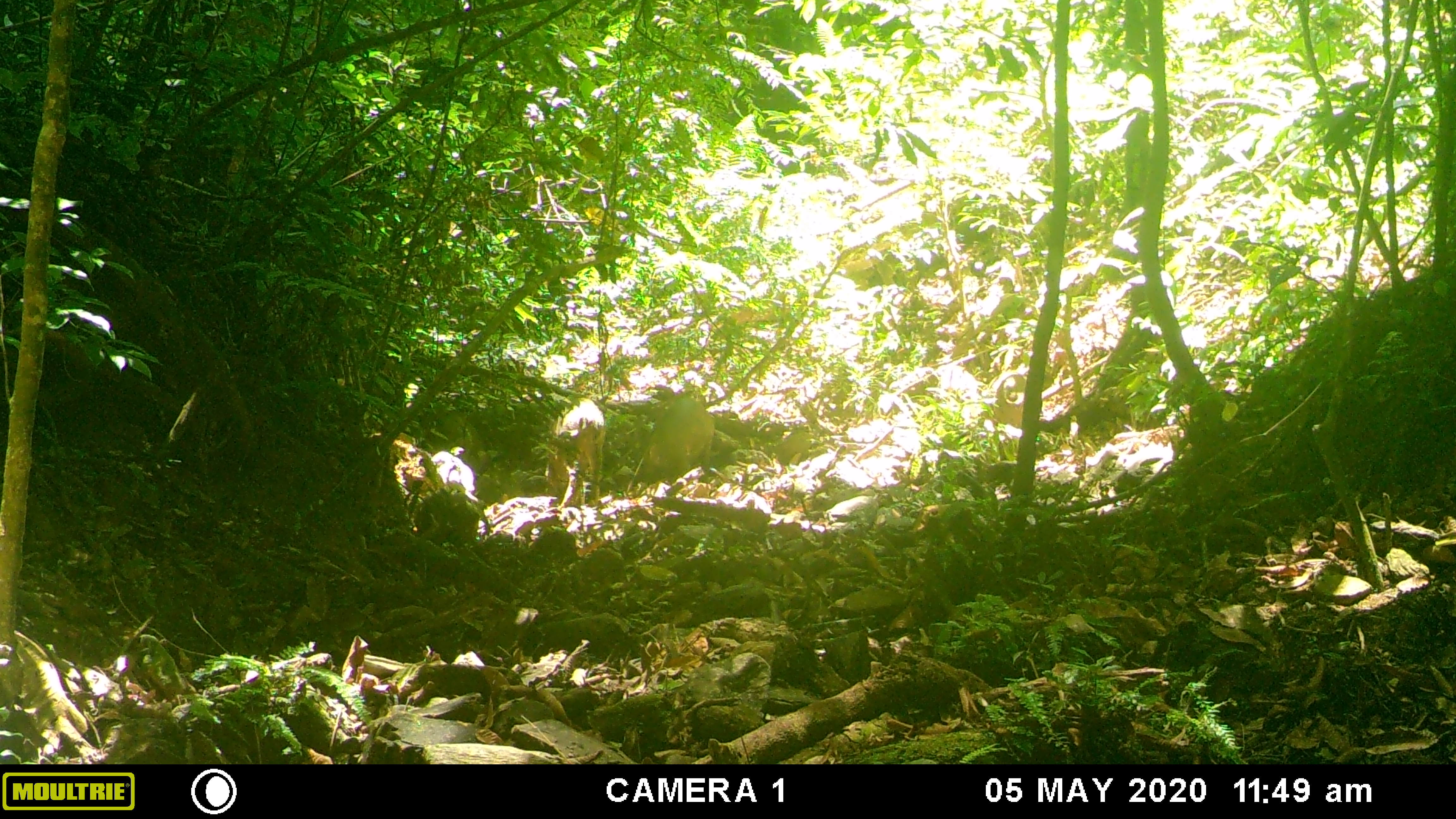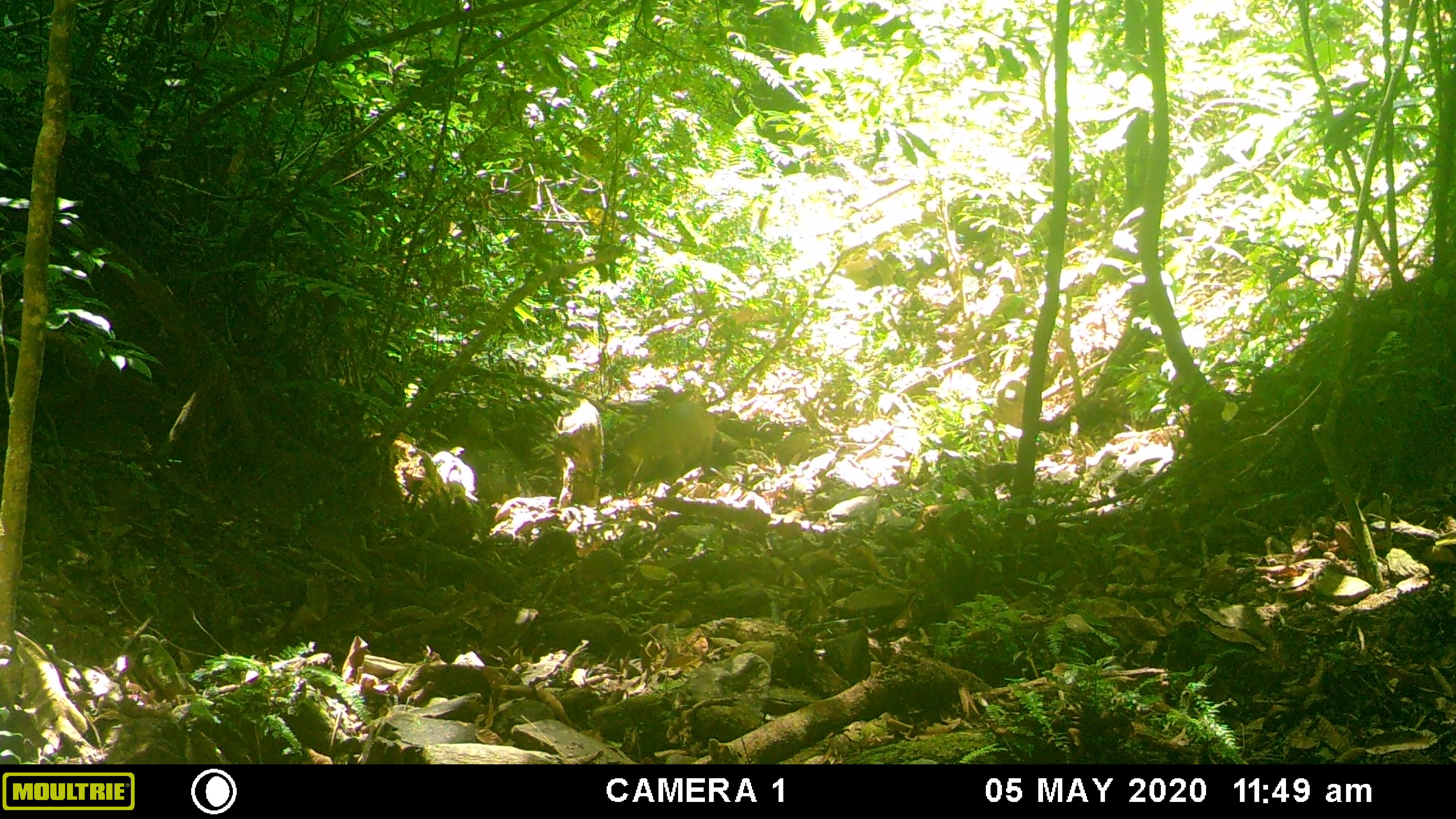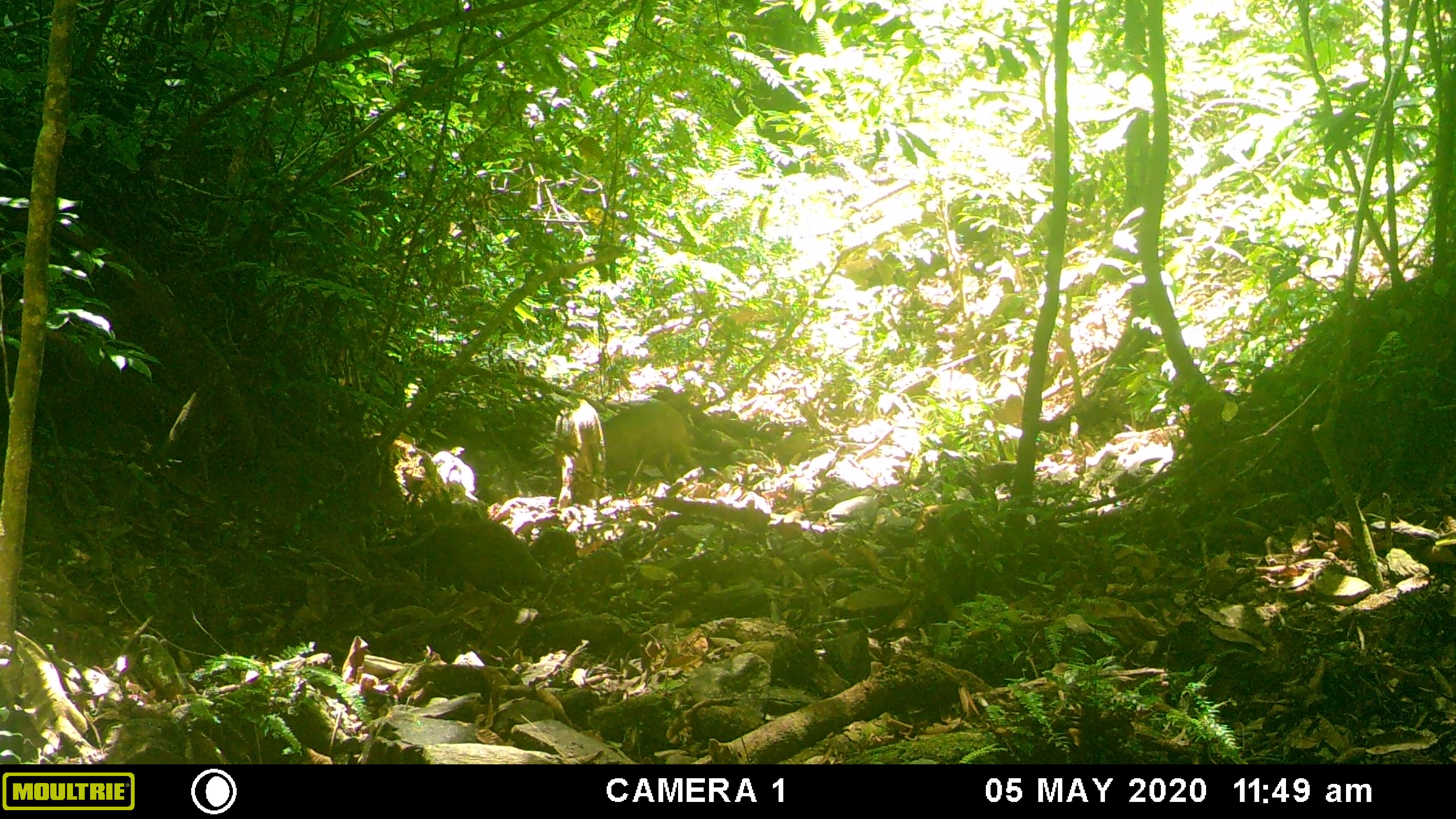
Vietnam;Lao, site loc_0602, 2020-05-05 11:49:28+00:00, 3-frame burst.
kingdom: Animalia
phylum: Chordata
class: Mammalia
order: Artiodactyla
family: Suidae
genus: Sus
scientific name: Sus scrofa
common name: eurasian wild pig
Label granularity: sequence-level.